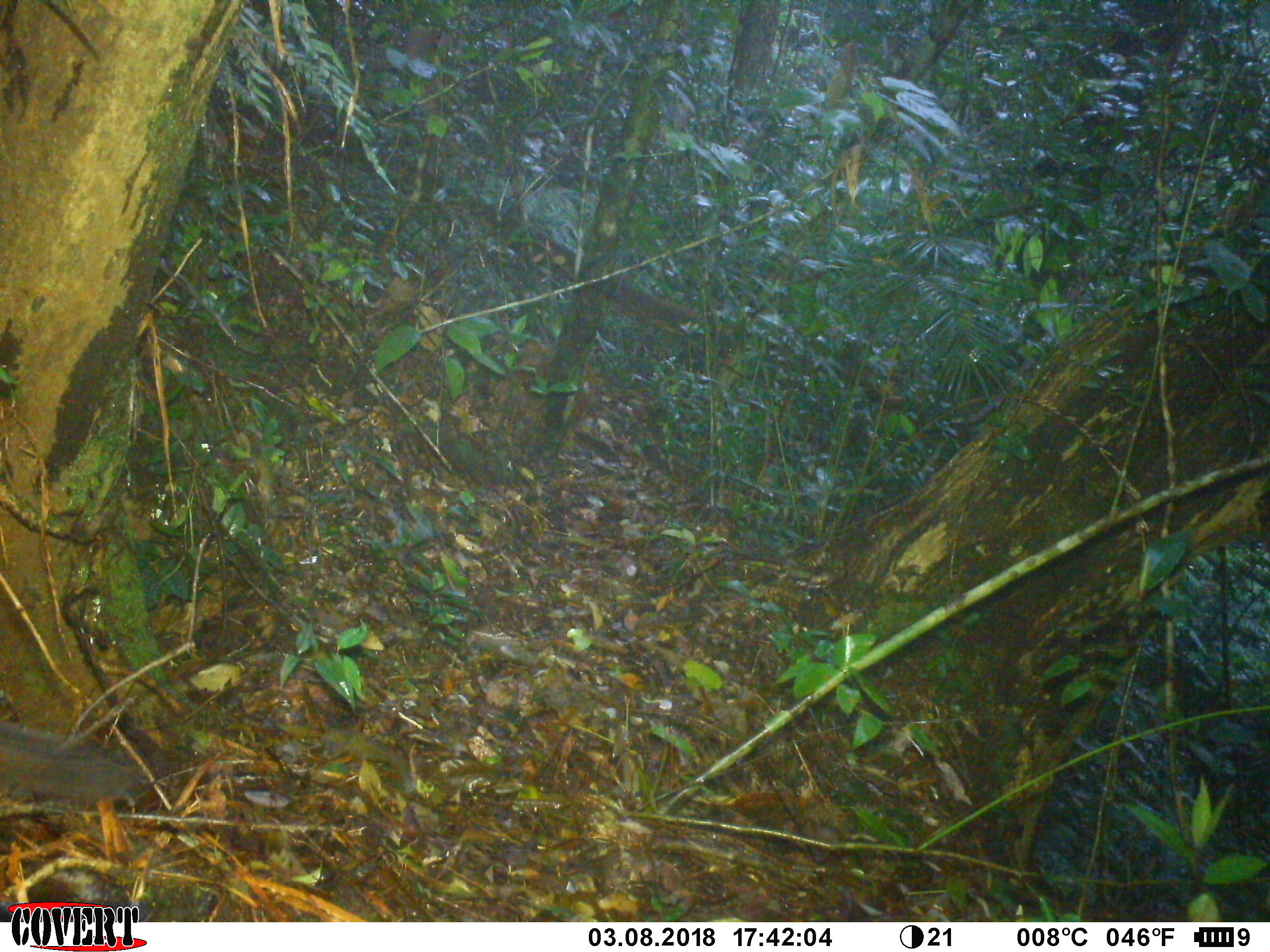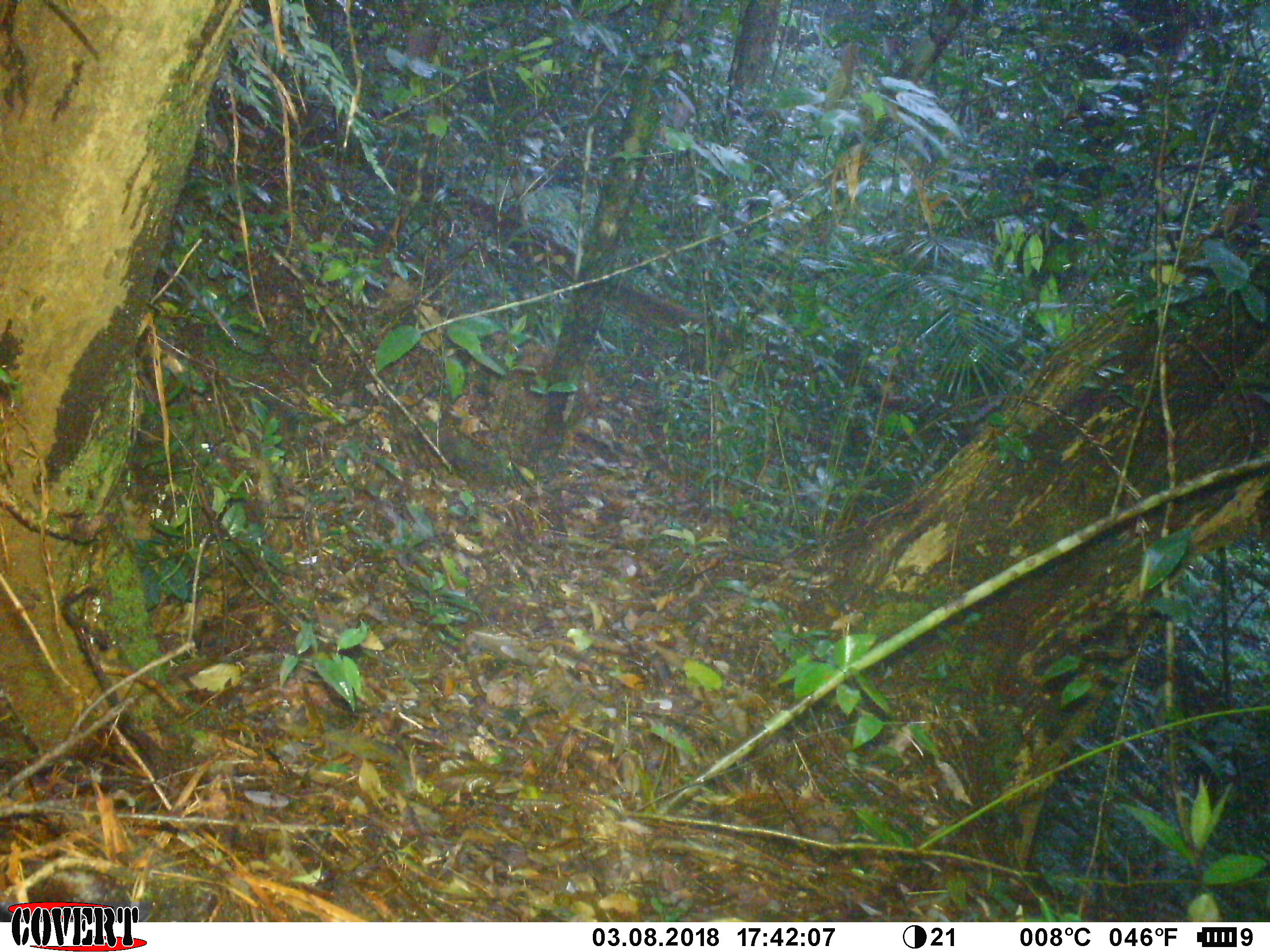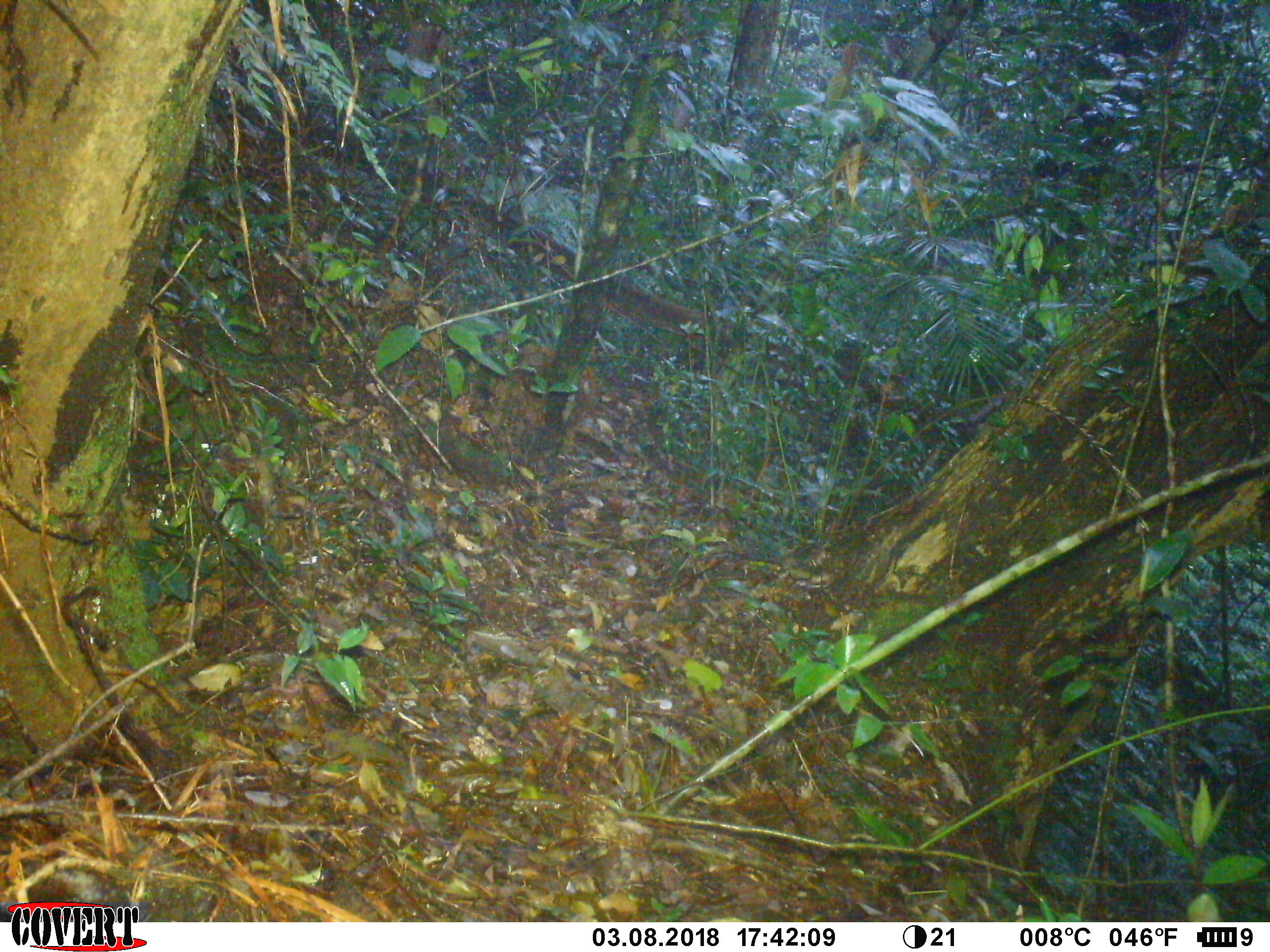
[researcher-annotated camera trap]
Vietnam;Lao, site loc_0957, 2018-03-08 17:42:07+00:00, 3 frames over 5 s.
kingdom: Animalia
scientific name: Animalia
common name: animal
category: unidentified animal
Unidentified animal (animal) (Animalia). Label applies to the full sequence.